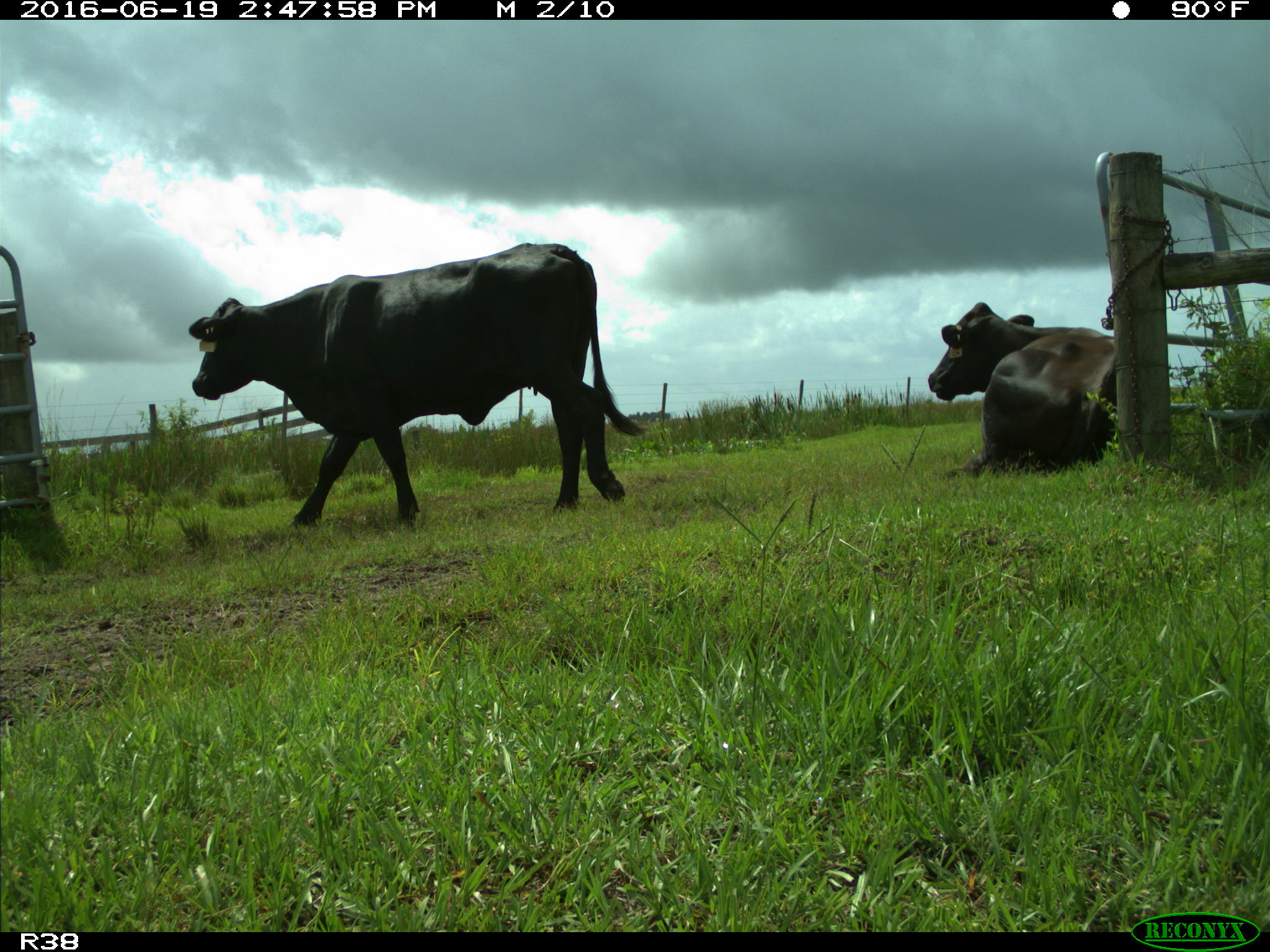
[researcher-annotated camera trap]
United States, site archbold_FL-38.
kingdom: Animalia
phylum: Chordata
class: Mammalia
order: Artiodactyla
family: Bovidae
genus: Bos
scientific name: Bos taurus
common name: domestic cow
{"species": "Bos taurus (domestic cow)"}